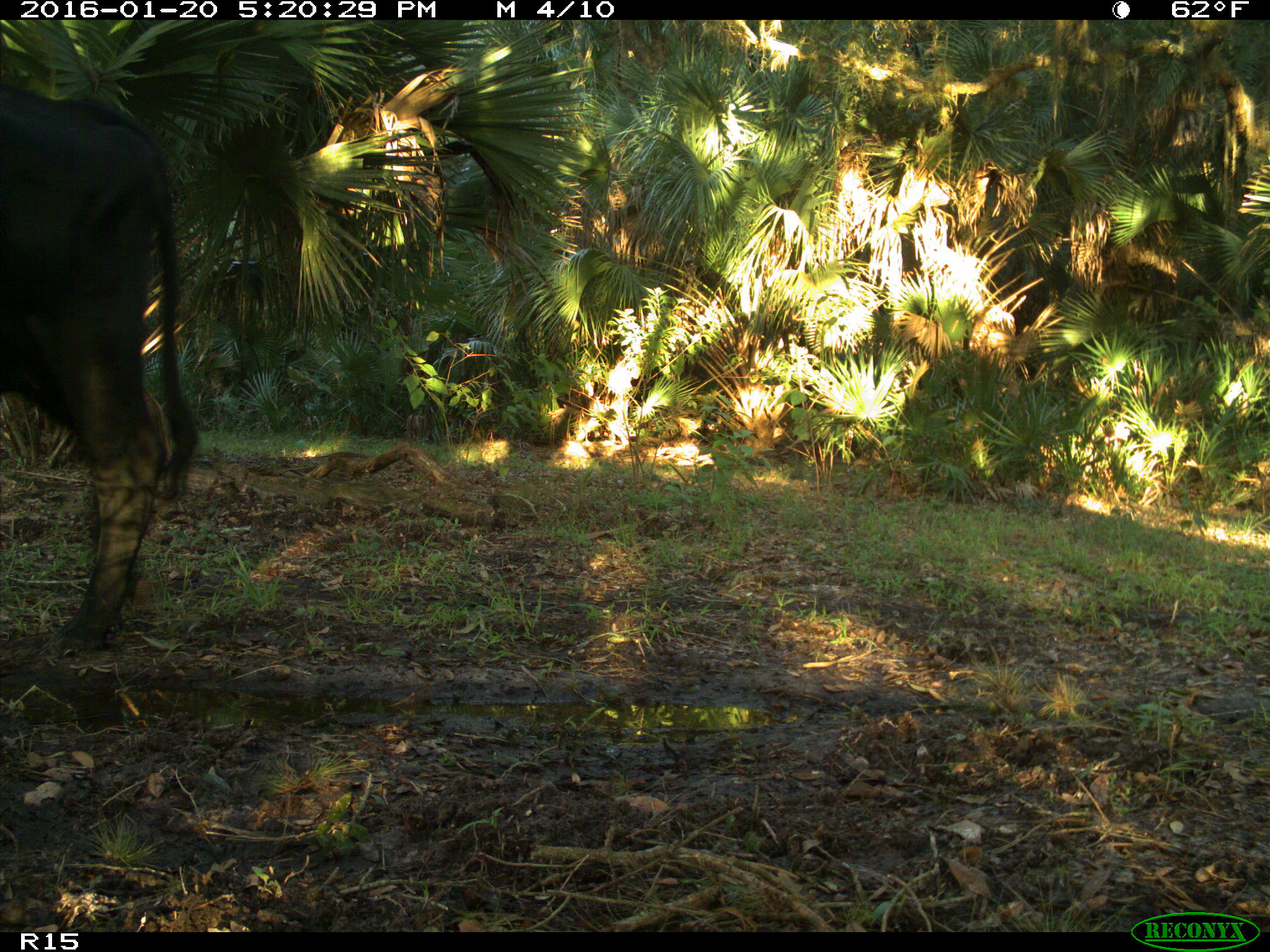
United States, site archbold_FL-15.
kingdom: Animalia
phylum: Chordata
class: Mammalia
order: Artiodactyla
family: Bovidae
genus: Bos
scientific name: Bos taurus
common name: domestic cow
Bos taurus (domestic cow).